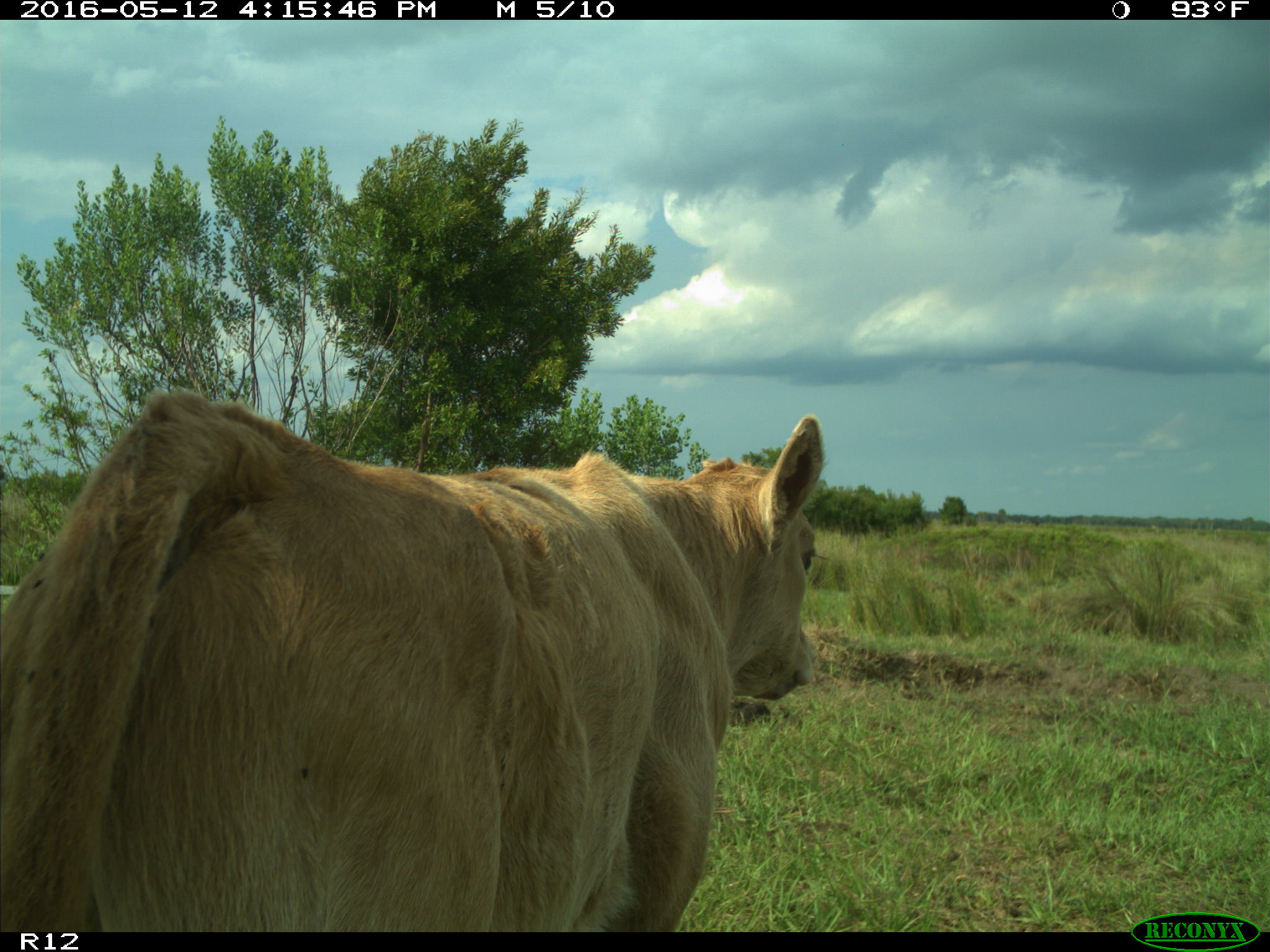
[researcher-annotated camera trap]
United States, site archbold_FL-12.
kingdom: Animalia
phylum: Chordata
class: Mammalia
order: Artiodactyla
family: Bovidae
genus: Bos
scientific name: Bos taurus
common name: domestic cow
Bos taurus (domestic cow).